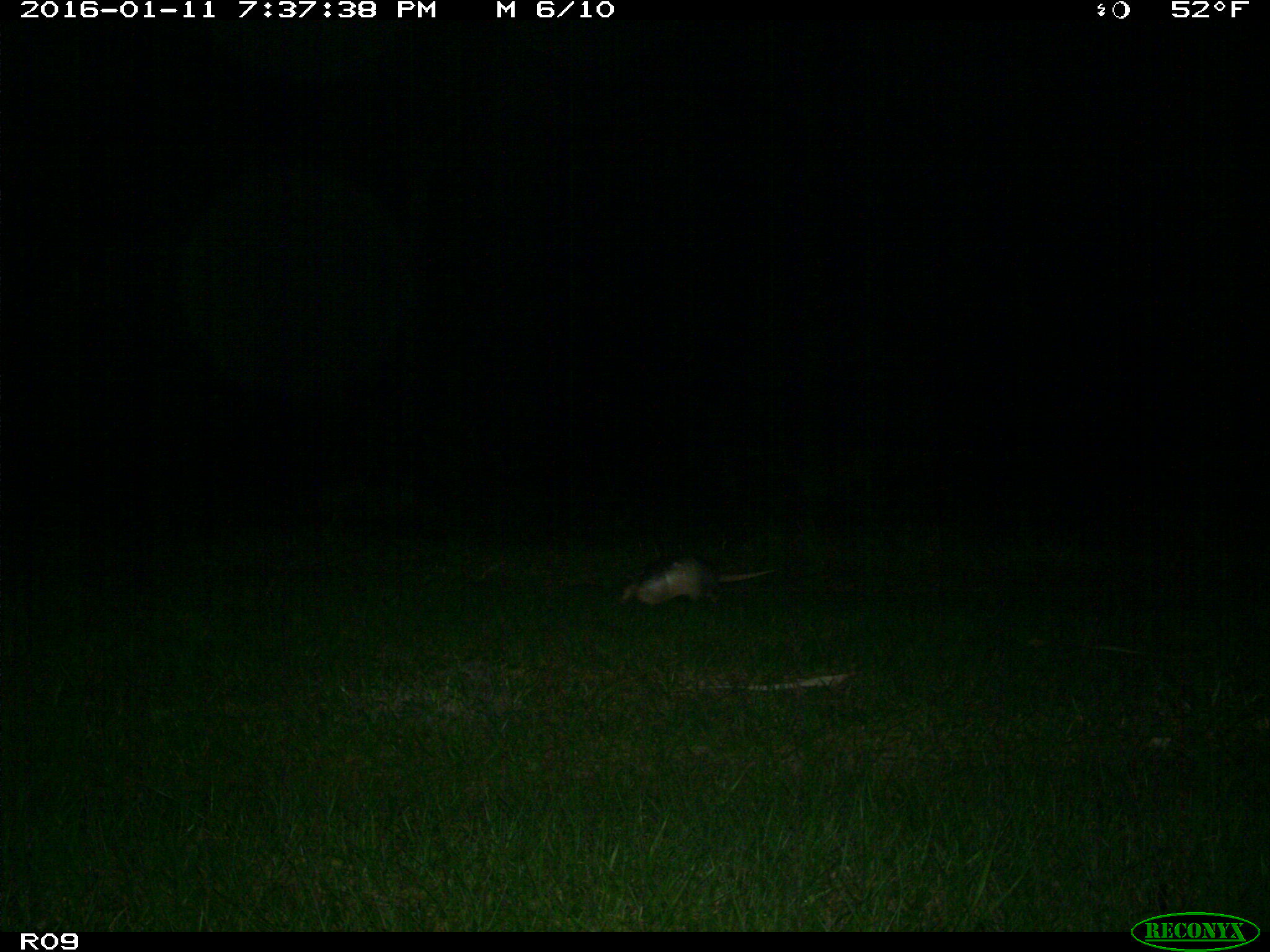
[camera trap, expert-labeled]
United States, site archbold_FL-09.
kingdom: Animalia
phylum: Chordata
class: Mammalia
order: Cingulata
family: Dasypodidae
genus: Dasypus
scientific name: Dasypus novemcinctus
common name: nine-banded armadillo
Dasypus novemcinctus (nine-banded armadillo).